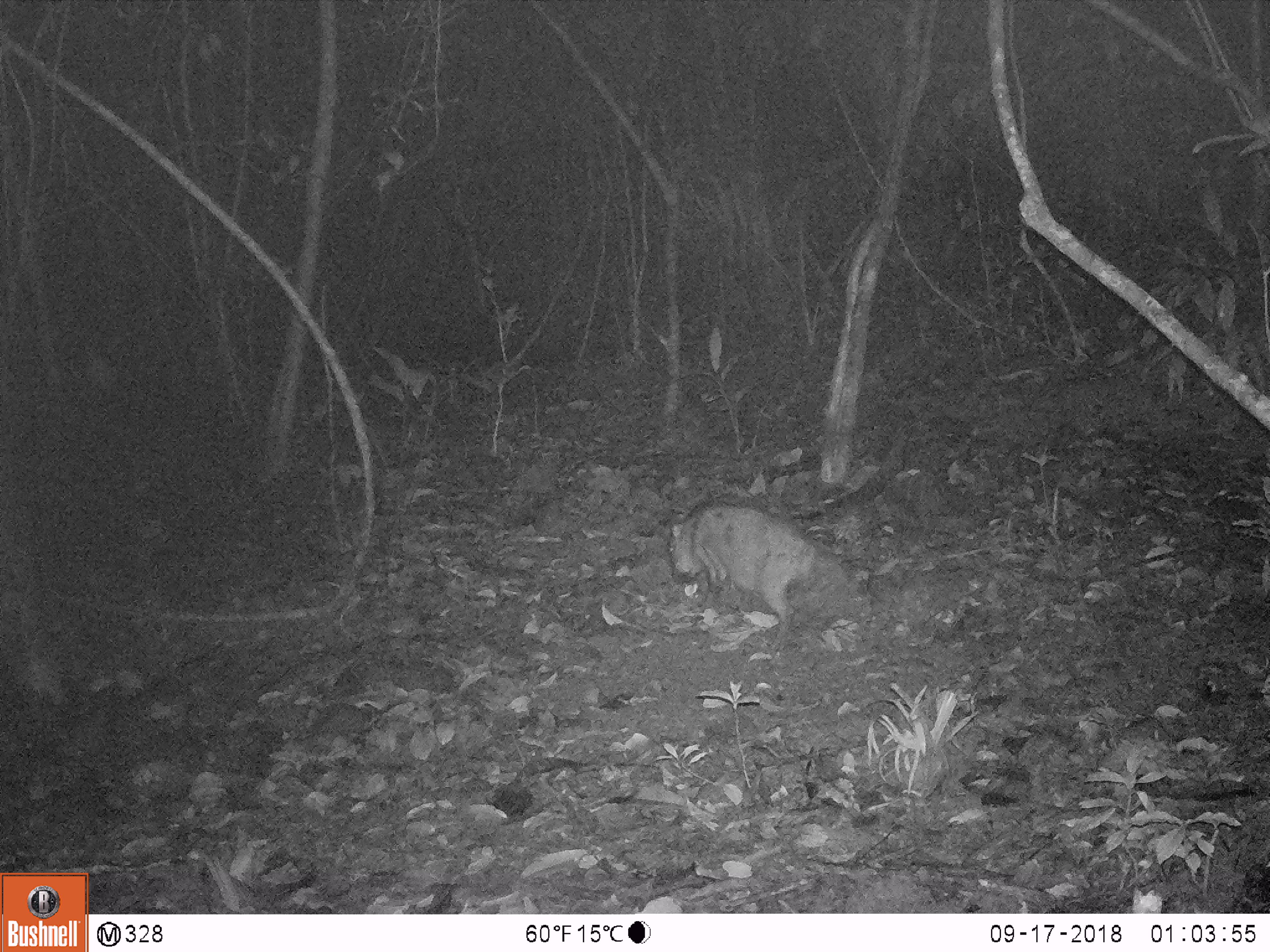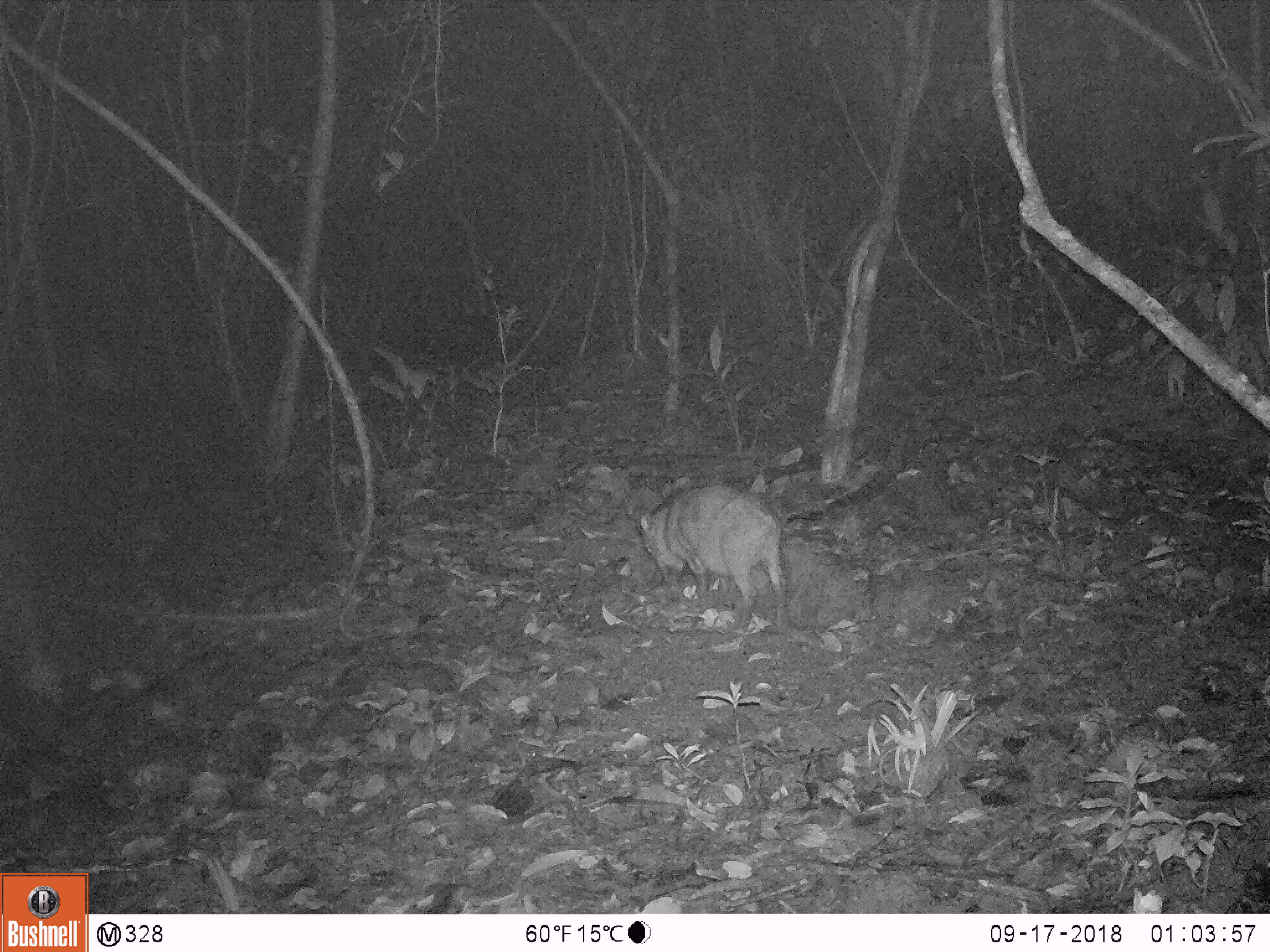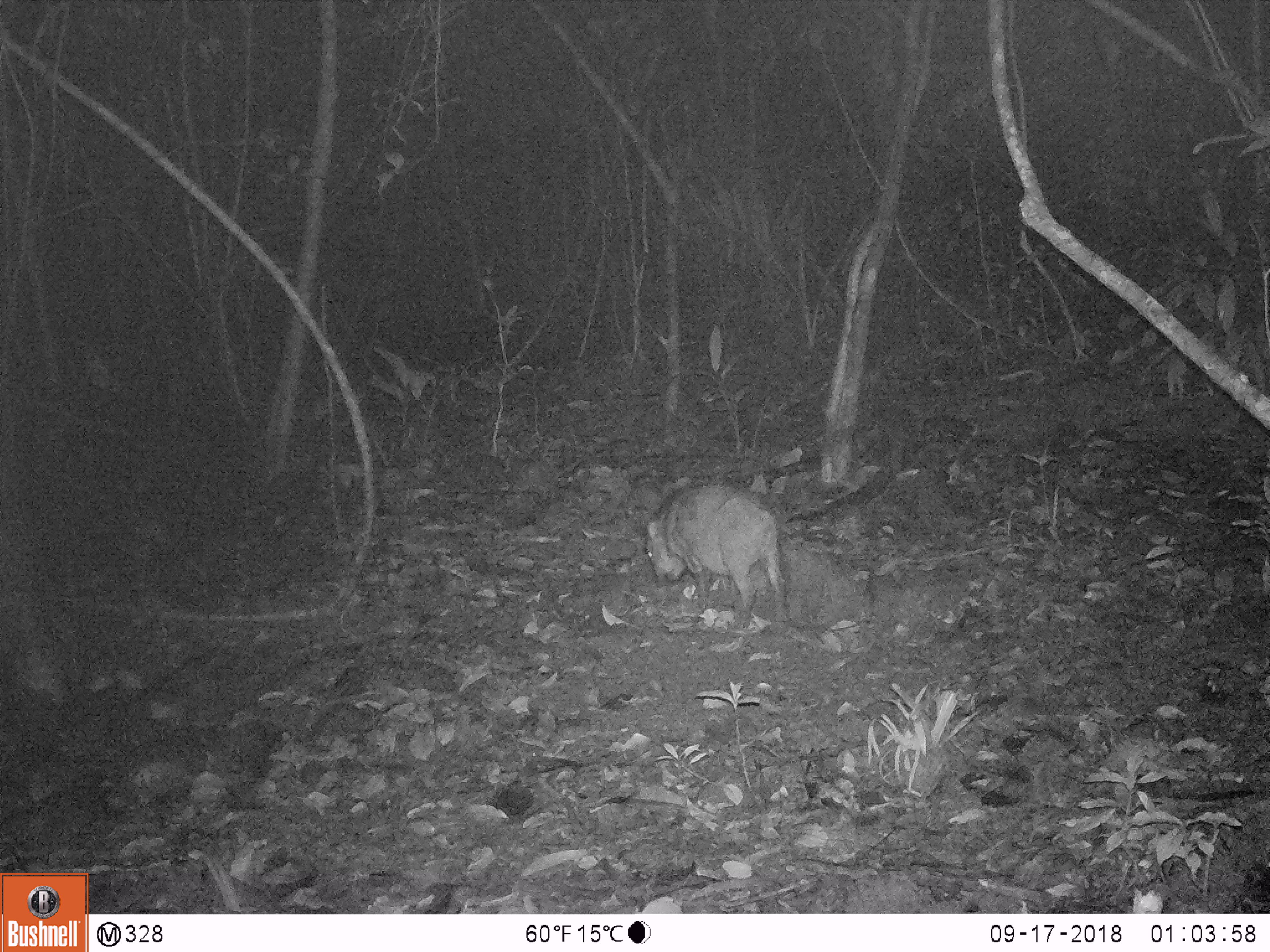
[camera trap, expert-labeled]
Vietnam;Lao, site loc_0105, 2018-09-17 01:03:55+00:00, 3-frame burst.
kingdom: Animalia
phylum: Chordata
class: Mammalia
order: Artiodactyla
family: Suidae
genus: Sus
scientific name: Sus scrofa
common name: eurasian wild pig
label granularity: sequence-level